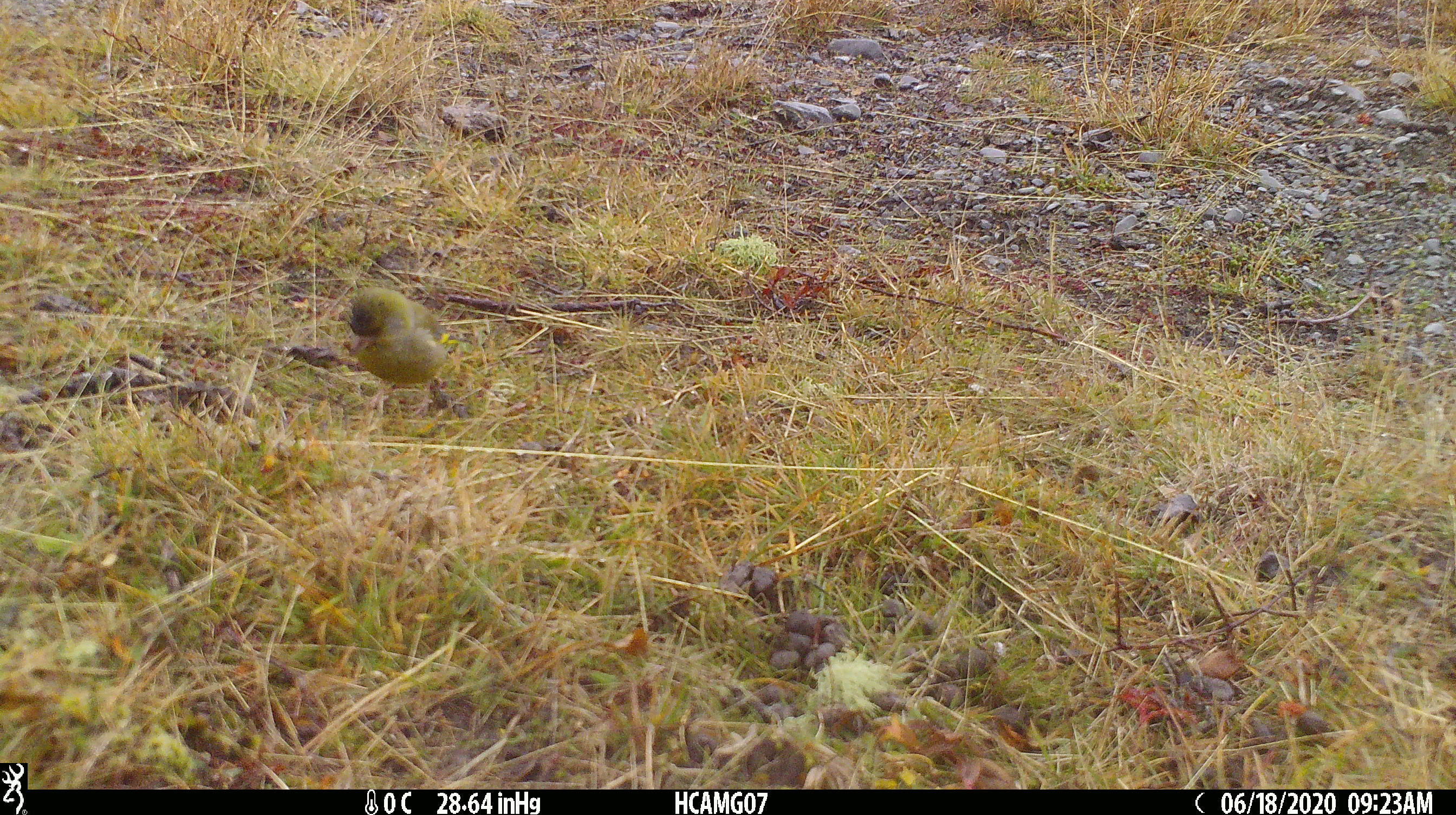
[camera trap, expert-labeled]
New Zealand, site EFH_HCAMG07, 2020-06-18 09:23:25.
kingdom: Animalia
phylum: Chordata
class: Aves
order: Passeriformes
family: Fringillidae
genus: Chloris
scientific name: Chloris chloris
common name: greenfinch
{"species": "greenfinch (Chloris chloris)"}